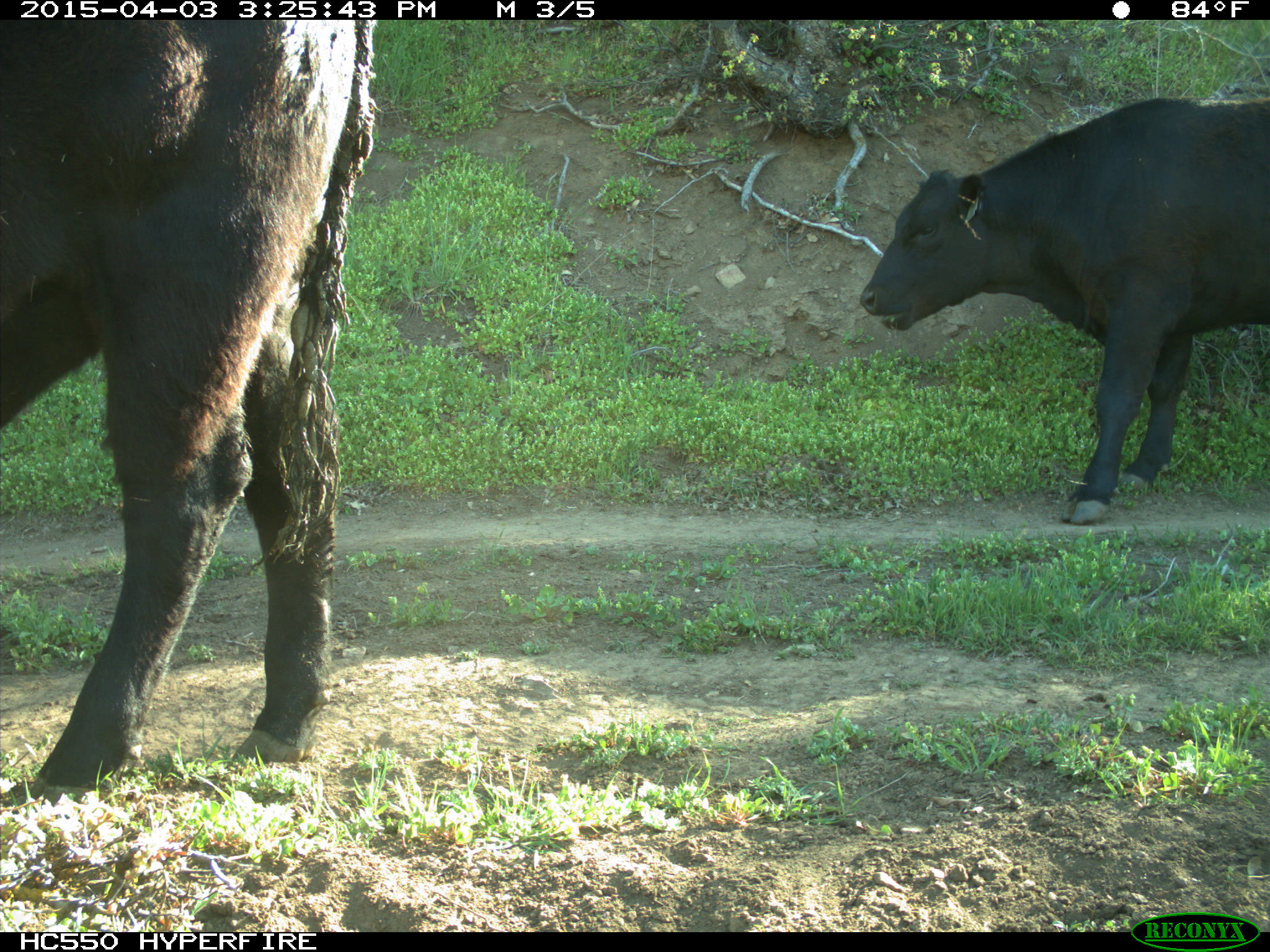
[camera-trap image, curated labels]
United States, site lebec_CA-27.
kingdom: Animalia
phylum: Chordata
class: Mammalia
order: Artiodactyla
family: Bovidae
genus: Bos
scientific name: Bos taurus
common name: domestic cow